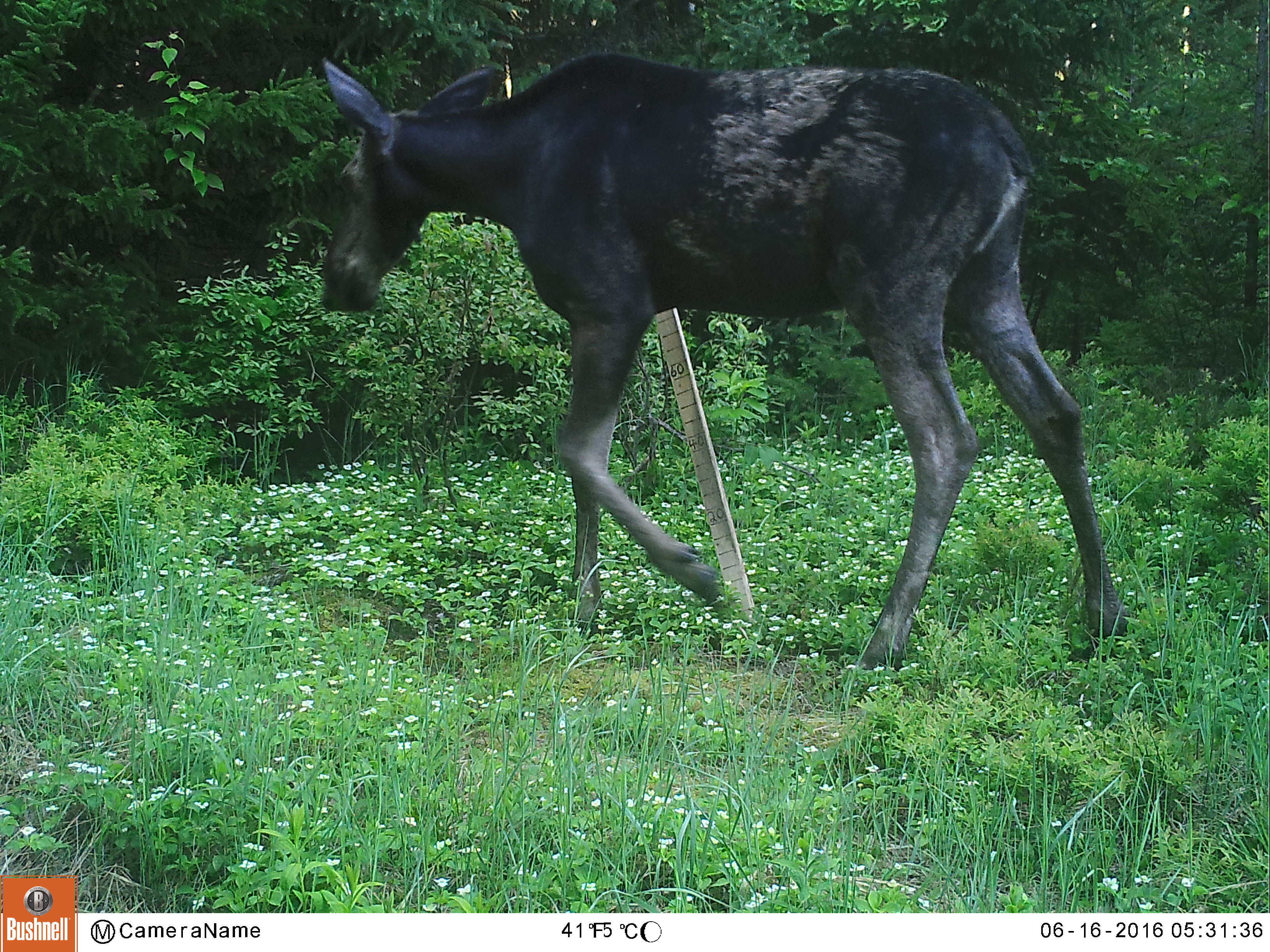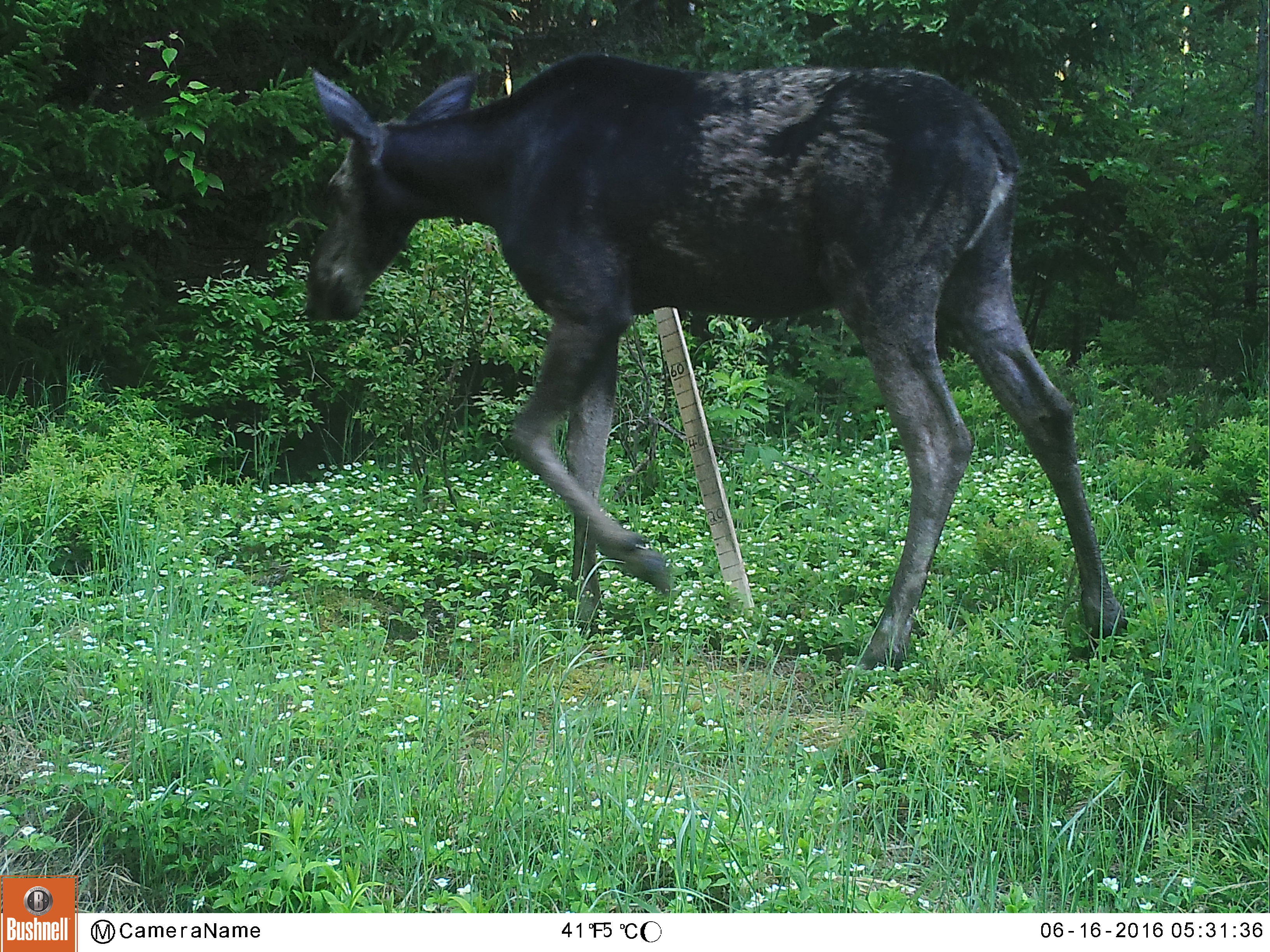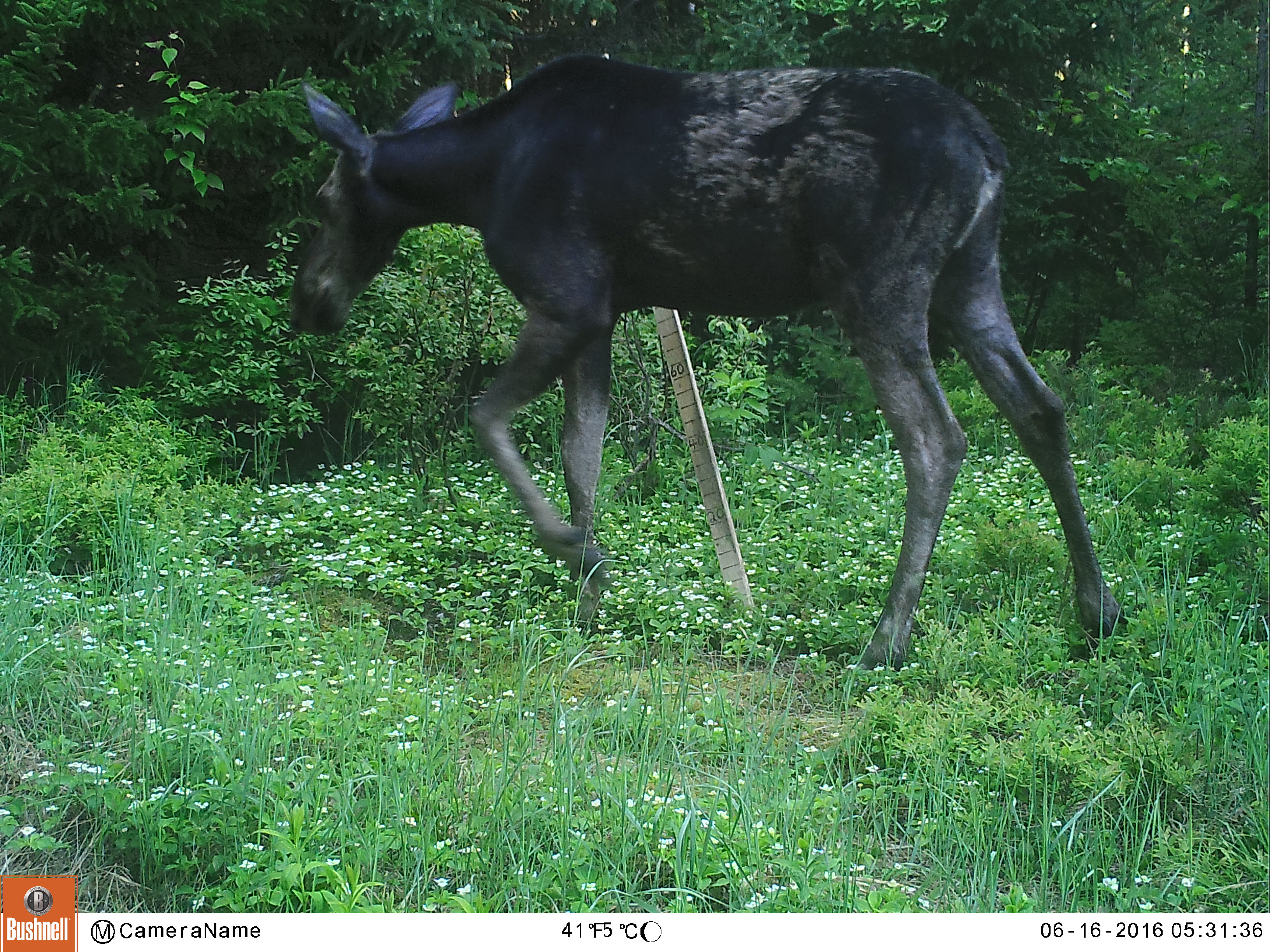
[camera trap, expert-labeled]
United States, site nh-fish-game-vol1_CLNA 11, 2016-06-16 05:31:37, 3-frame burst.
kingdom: Animalia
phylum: Chordata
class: Mammalia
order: Artiodactyla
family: Cervidae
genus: Alces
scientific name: Alces alces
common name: moose